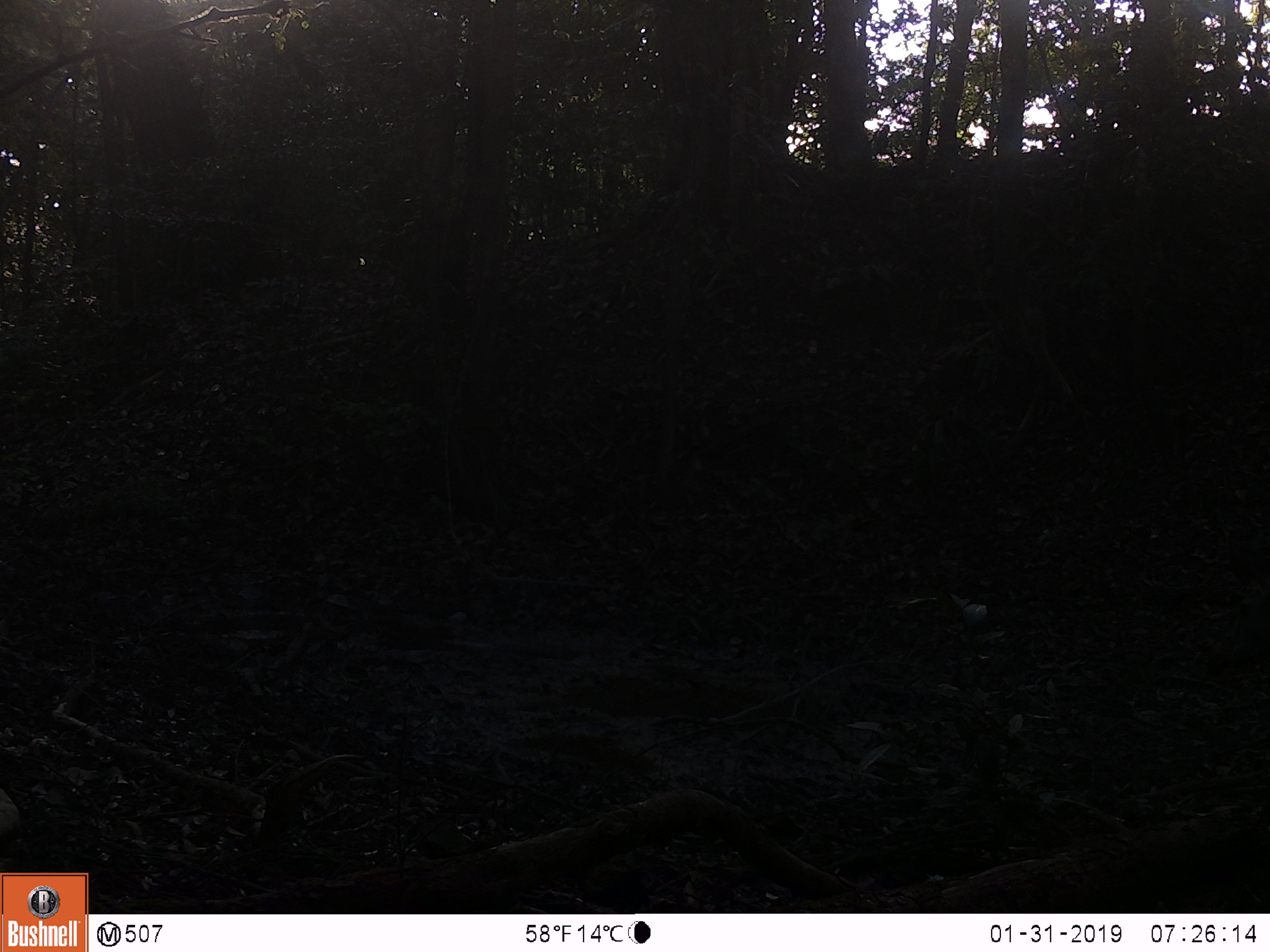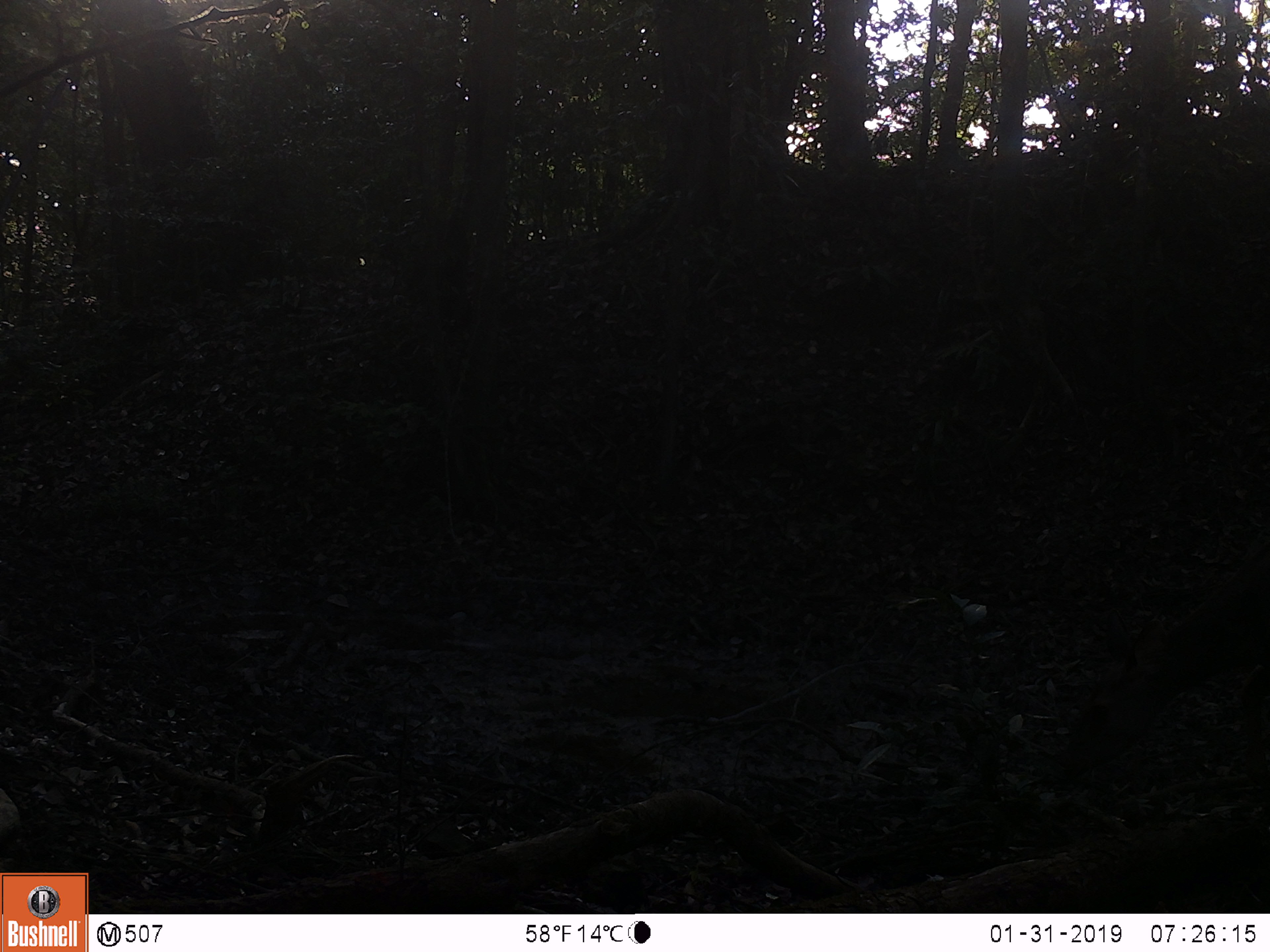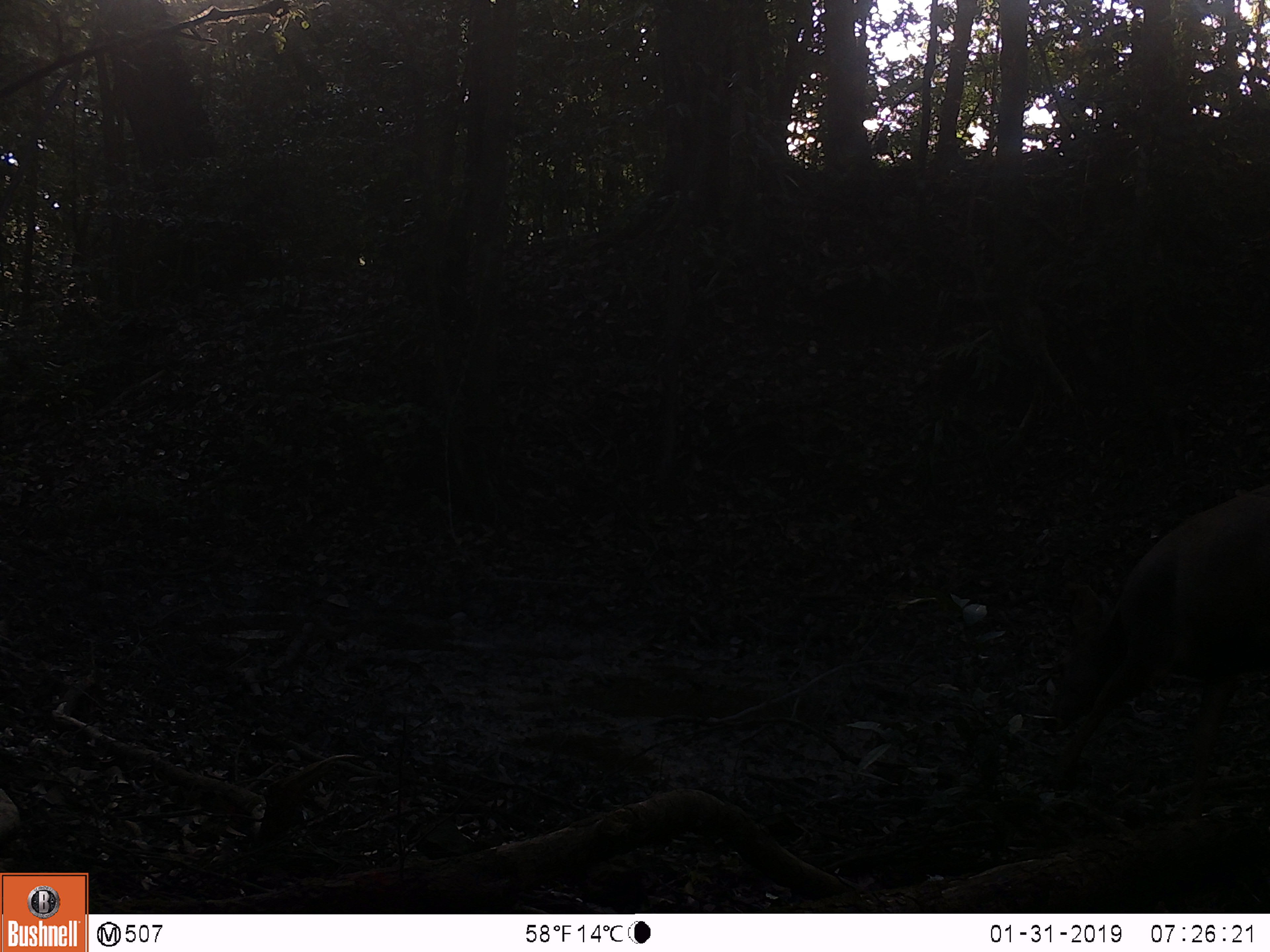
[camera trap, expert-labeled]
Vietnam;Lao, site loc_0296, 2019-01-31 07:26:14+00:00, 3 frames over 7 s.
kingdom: Animalia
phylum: Chordata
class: Mammalia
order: Artiodactyla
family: Cervidae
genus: Rusa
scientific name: Rusa unicolor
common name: sambar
Sambar (Rusa unicolor). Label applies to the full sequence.